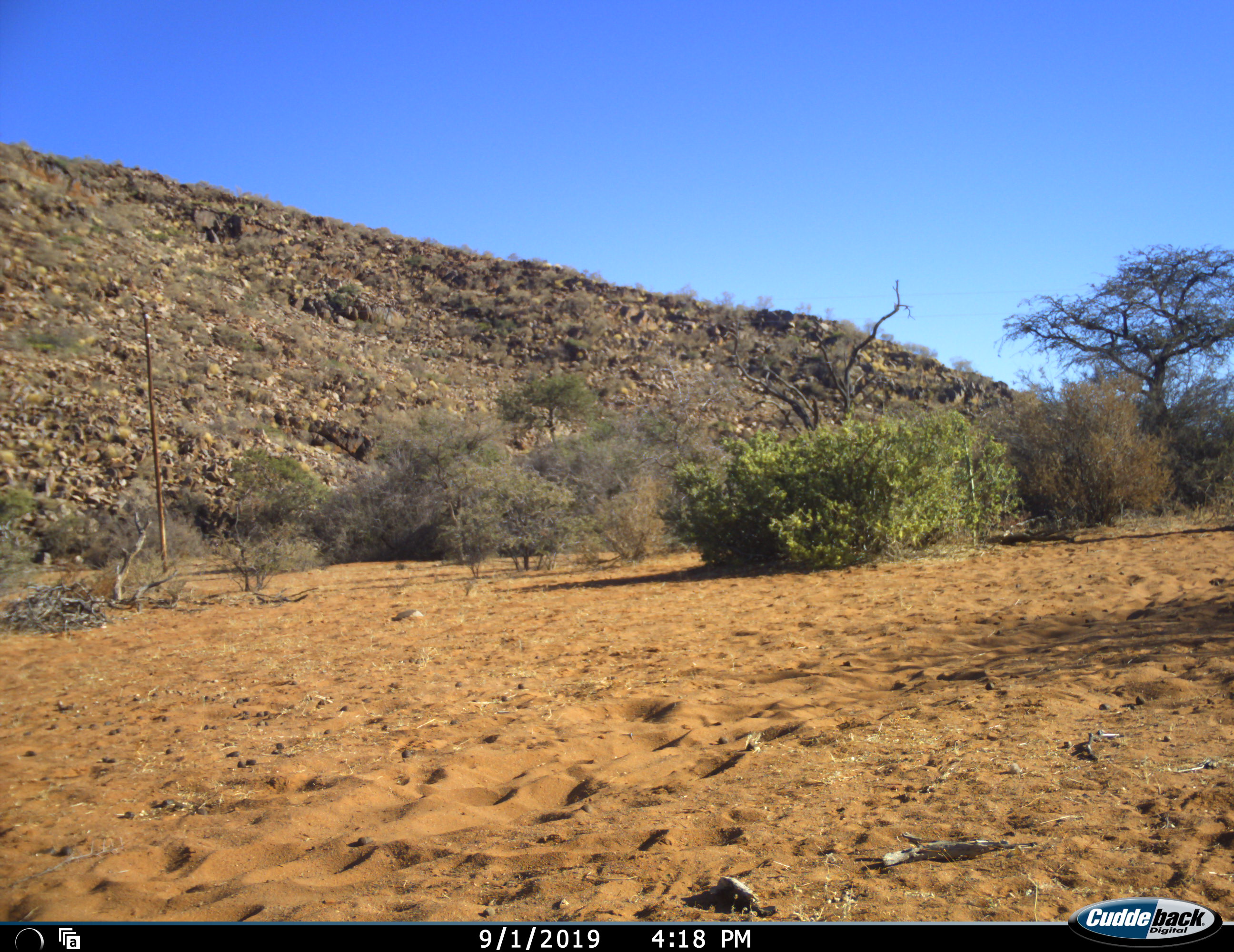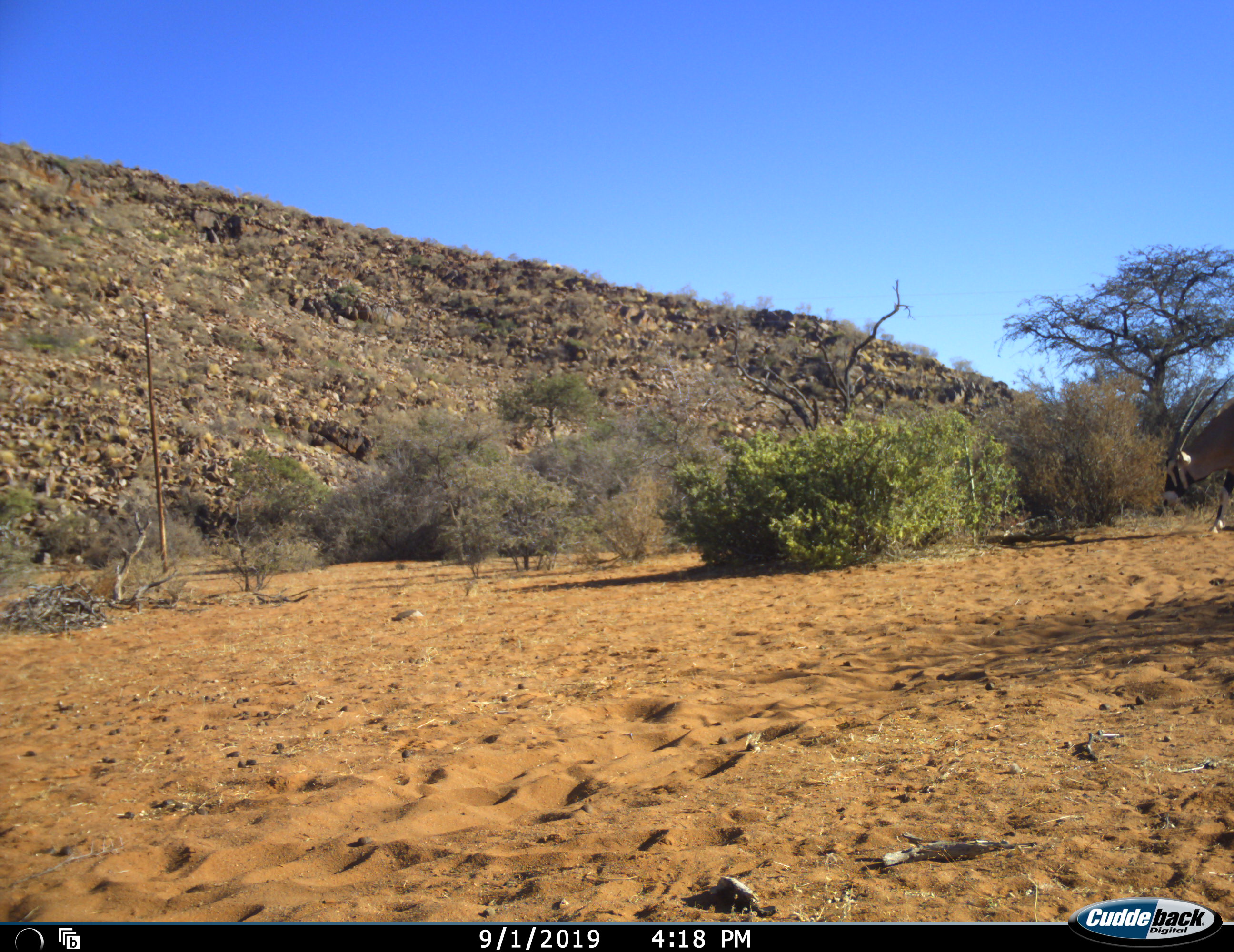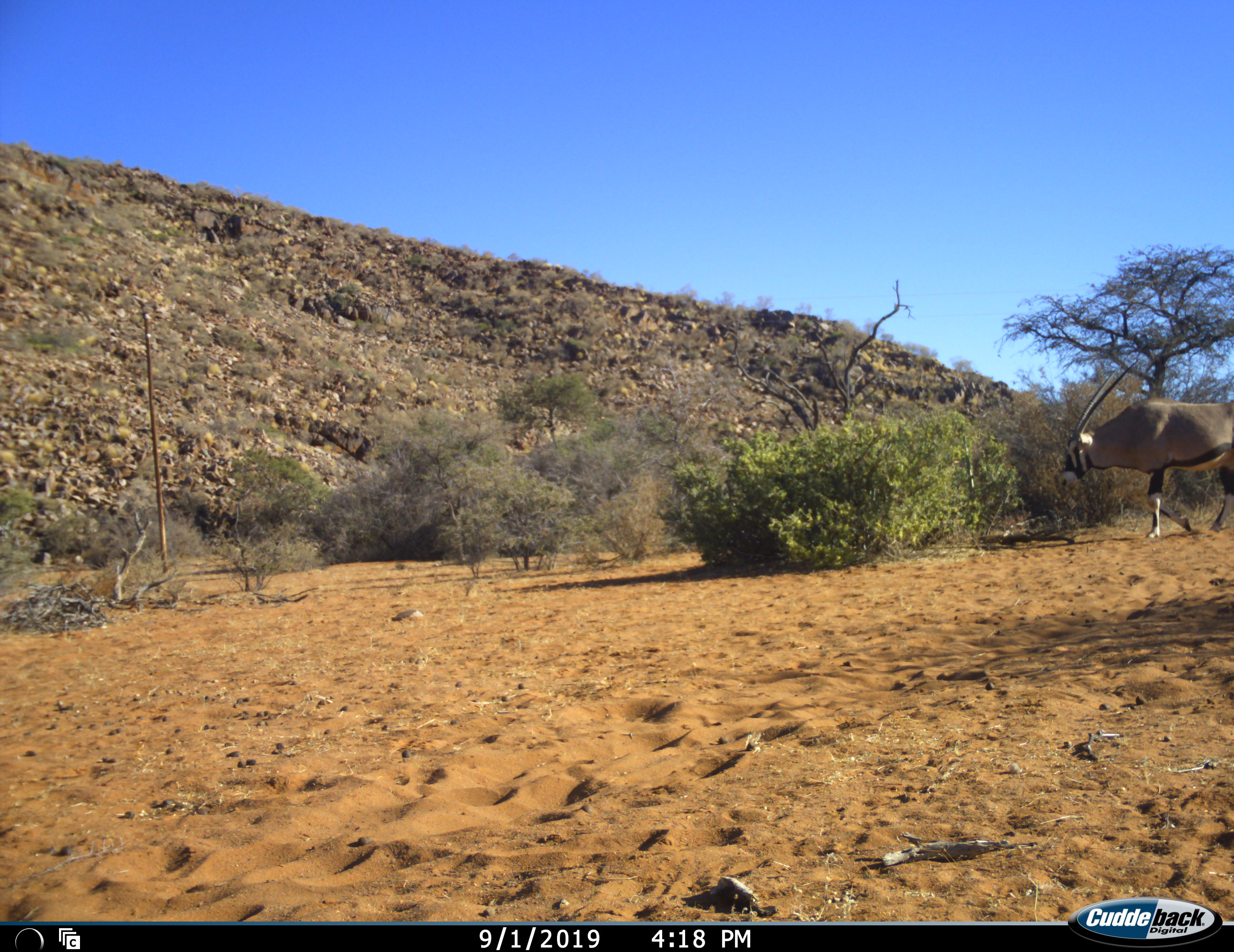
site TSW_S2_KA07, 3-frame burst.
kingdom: Animalia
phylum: Chordata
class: Mammalia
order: Artiodactyla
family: Bovidae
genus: Oryx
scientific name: Oryx gazella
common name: gemsbok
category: oryx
Oryx (gemsbok) (Oryx gazella), count 1. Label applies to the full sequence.